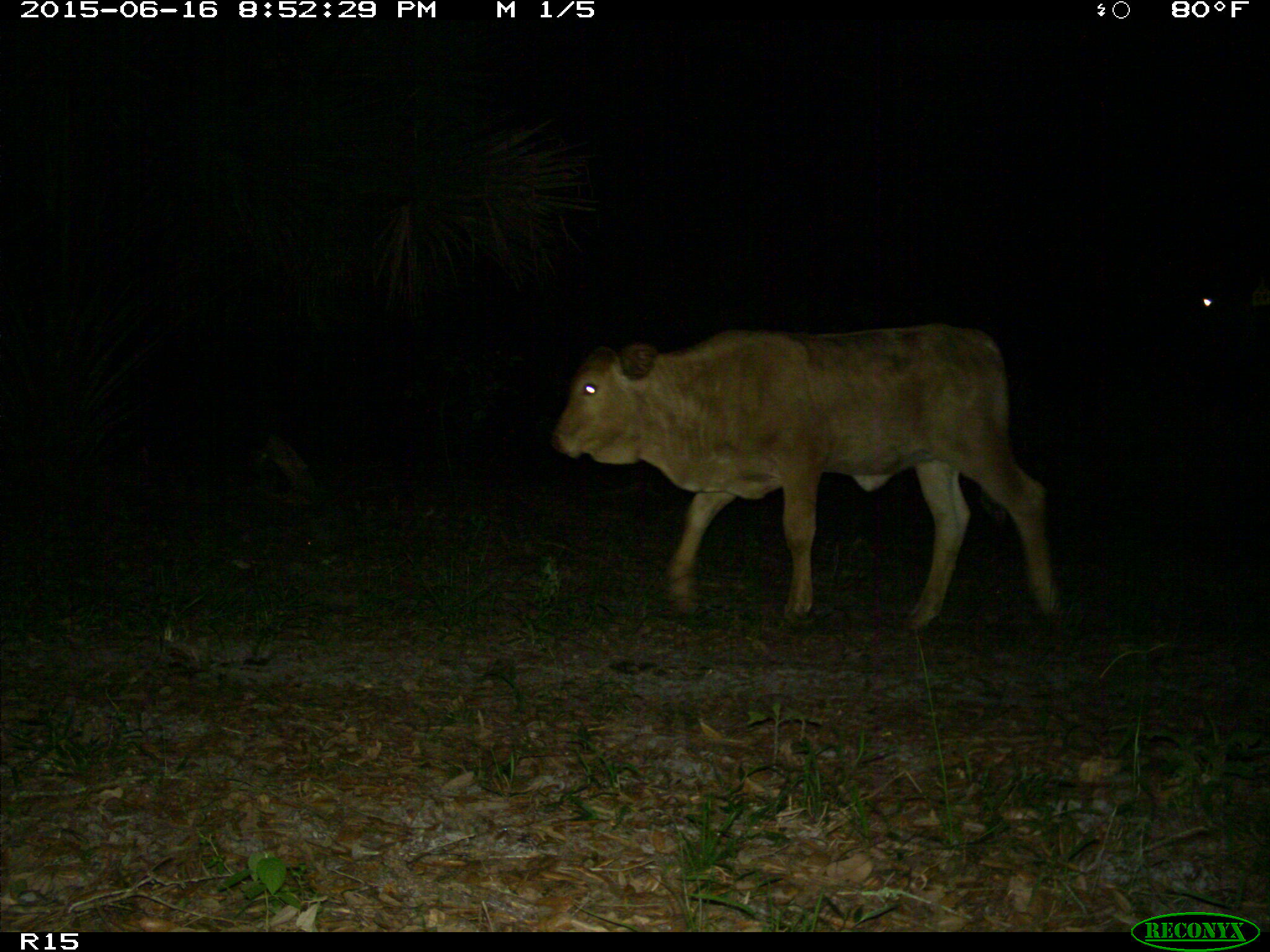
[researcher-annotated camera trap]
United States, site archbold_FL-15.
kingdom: Animalia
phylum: Chordata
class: Mammalia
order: Artiodactyla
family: Bovidae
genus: Bos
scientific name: Bos taurus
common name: domestic cow